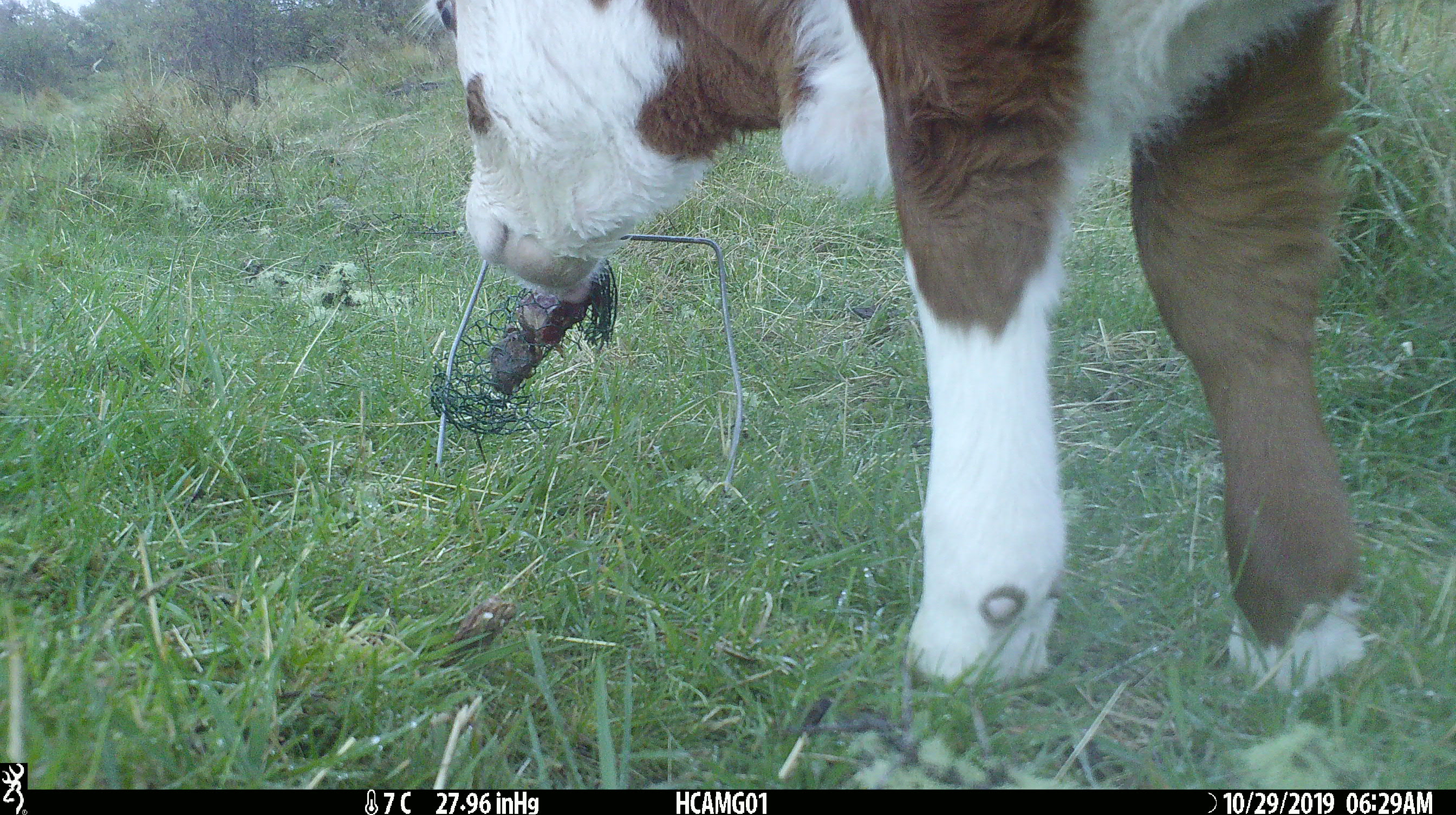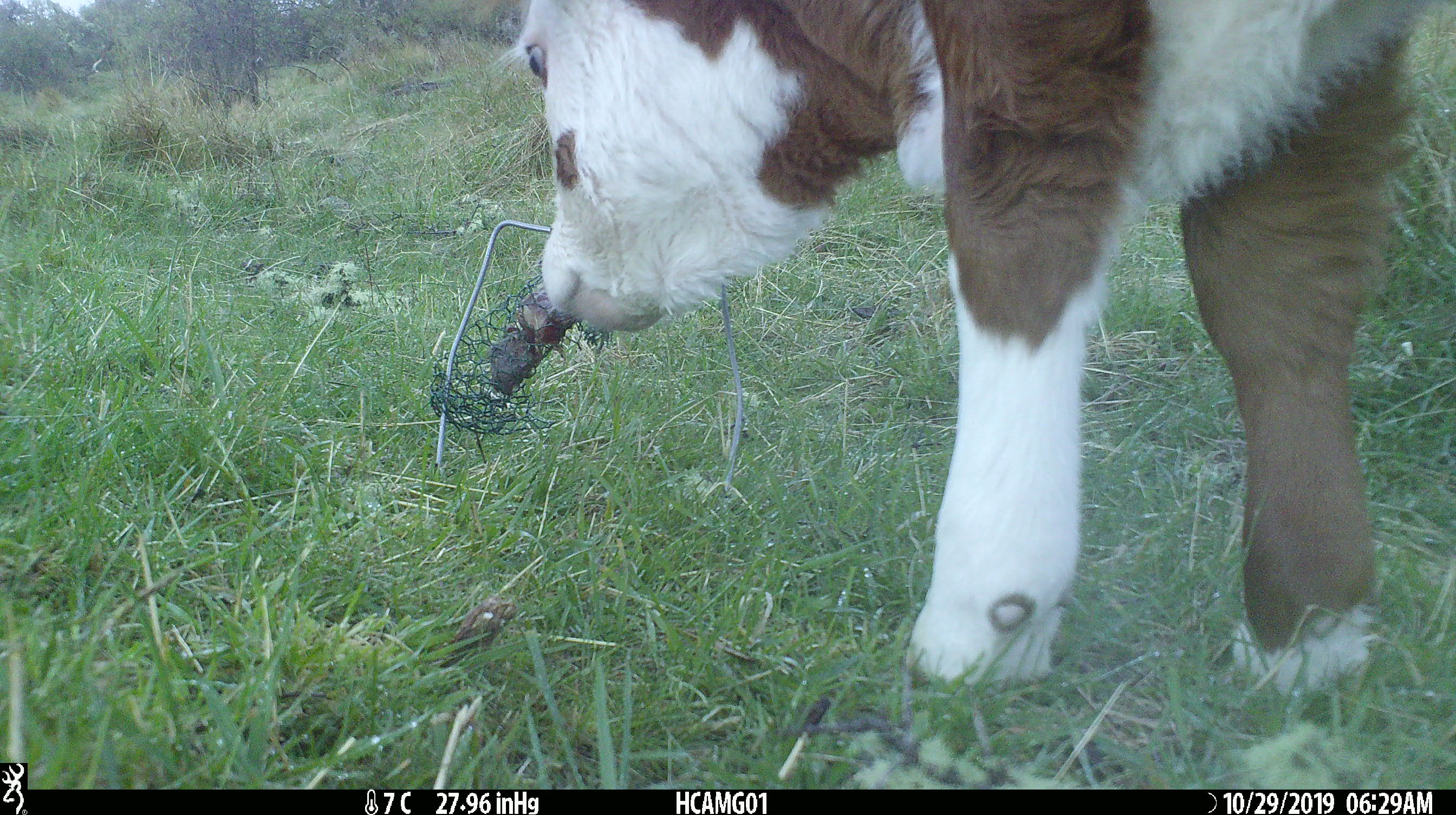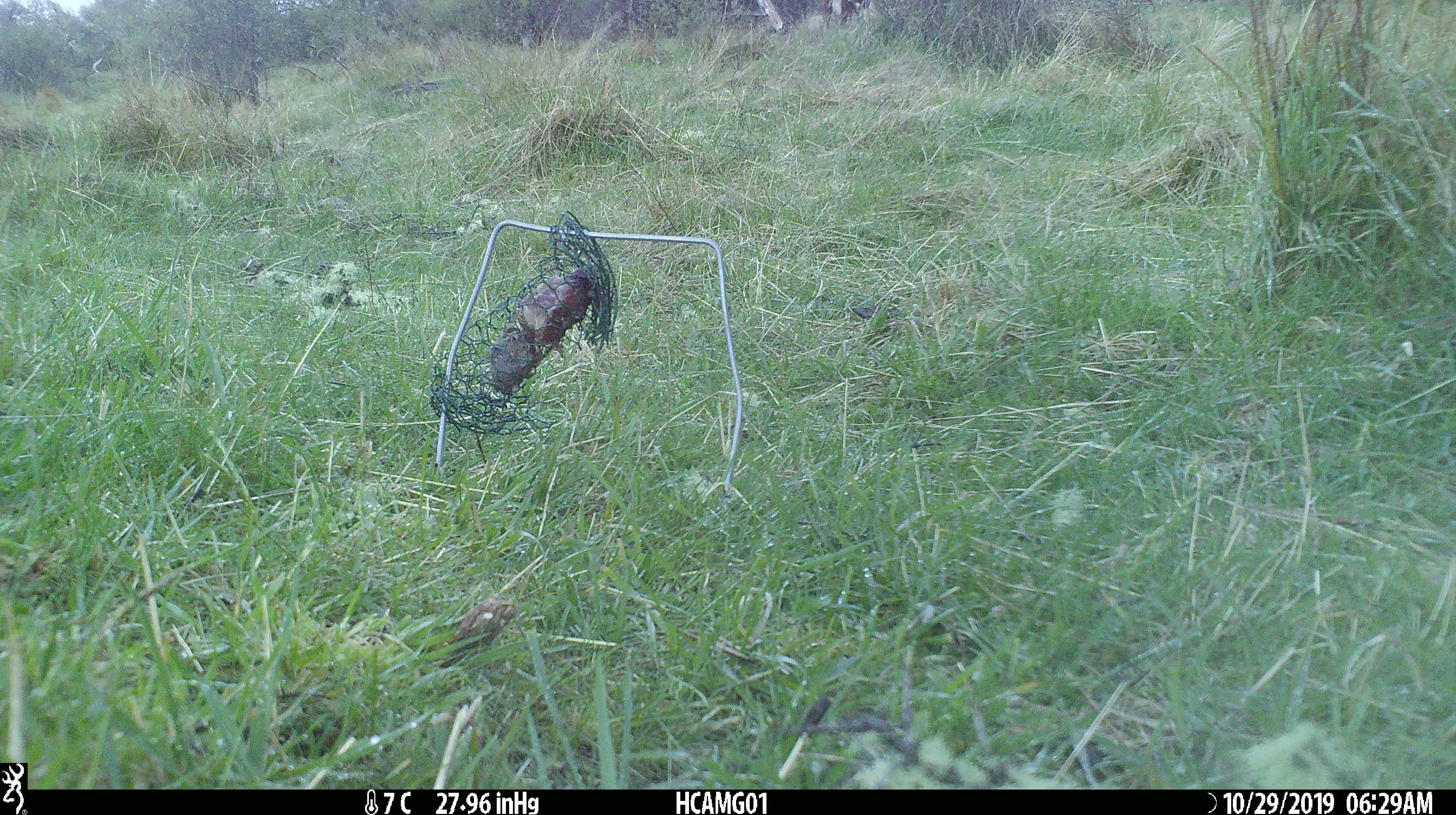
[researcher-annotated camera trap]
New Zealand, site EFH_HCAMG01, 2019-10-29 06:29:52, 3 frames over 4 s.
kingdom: Animalia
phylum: Chordata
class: Mammalia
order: Artiodactyla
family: Bovidae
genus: Bos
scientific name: Bos taurus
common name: domestic cow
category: cow